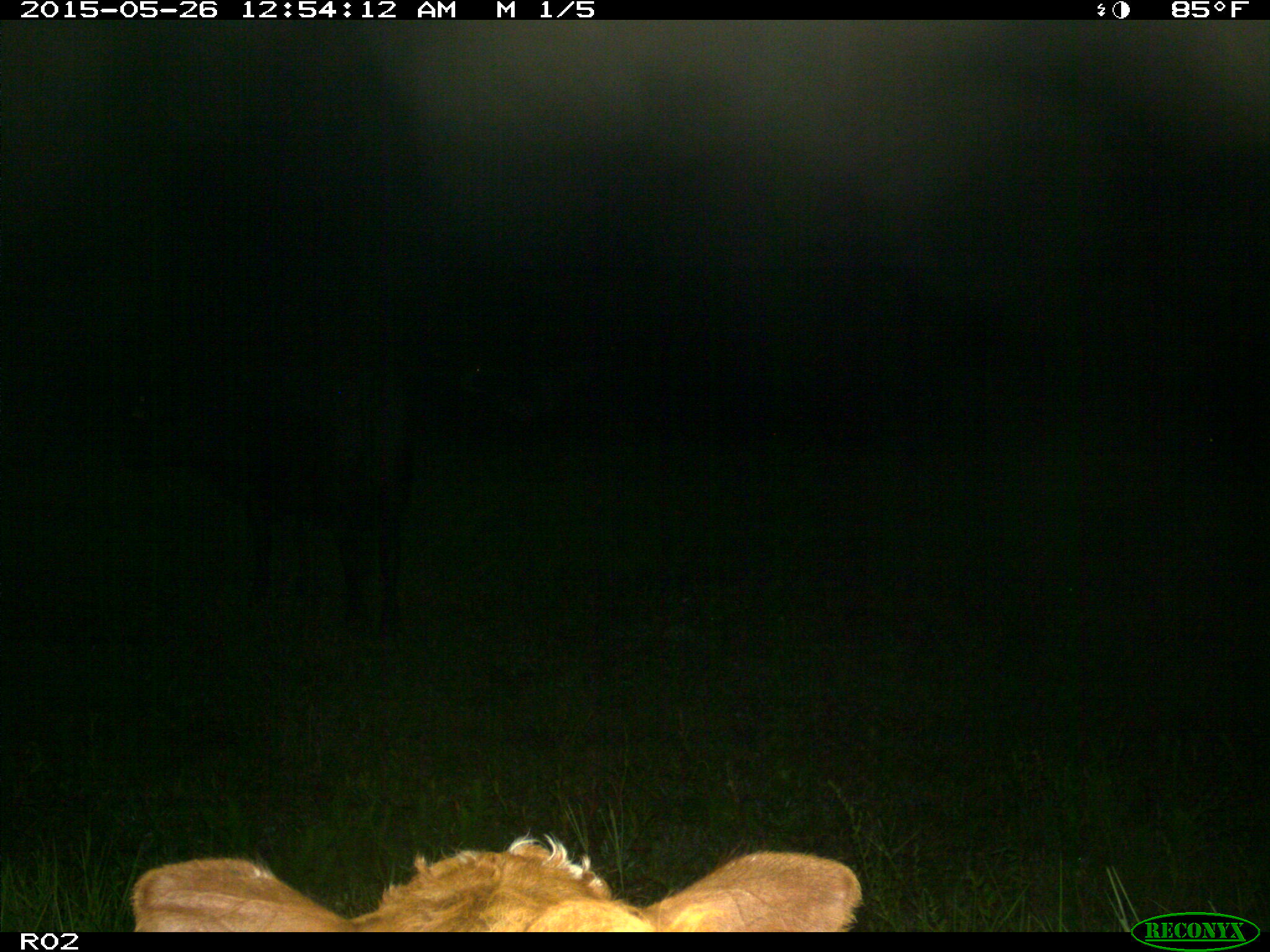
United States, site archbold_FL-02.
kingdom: Animalia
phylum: Chordata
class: Mammalia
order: Artiodactyla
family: Bovidae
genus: Bos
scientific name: Bos taurus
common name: domestic cow